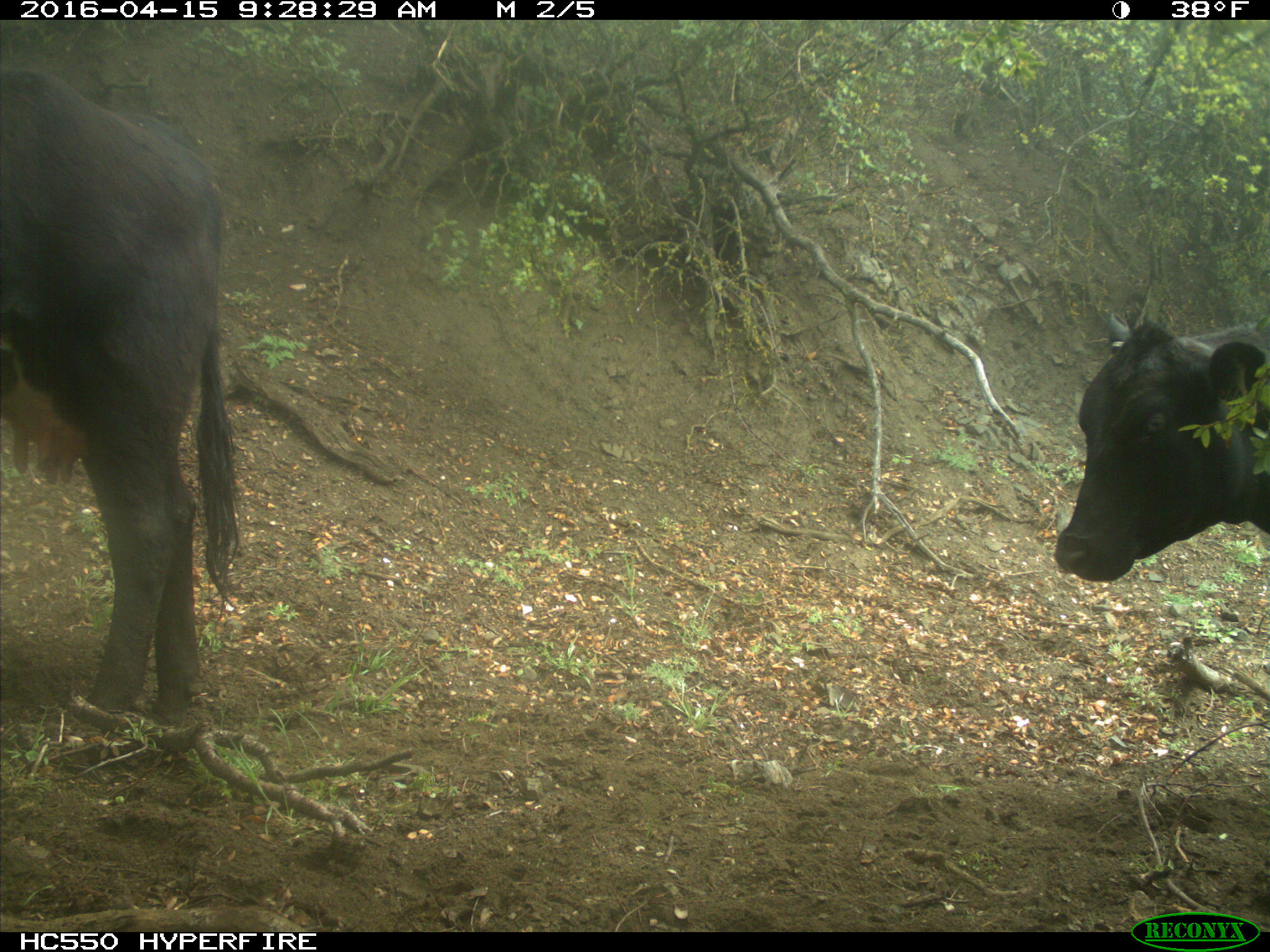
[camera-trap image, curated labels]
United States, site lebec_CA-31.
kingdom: Animalia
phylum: Chordata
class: Mammalia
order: Artiodactyla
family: Bovidae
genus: Bos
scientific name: Bos taurus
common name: domestic cow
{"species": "Bos taurus (domestic cow)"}